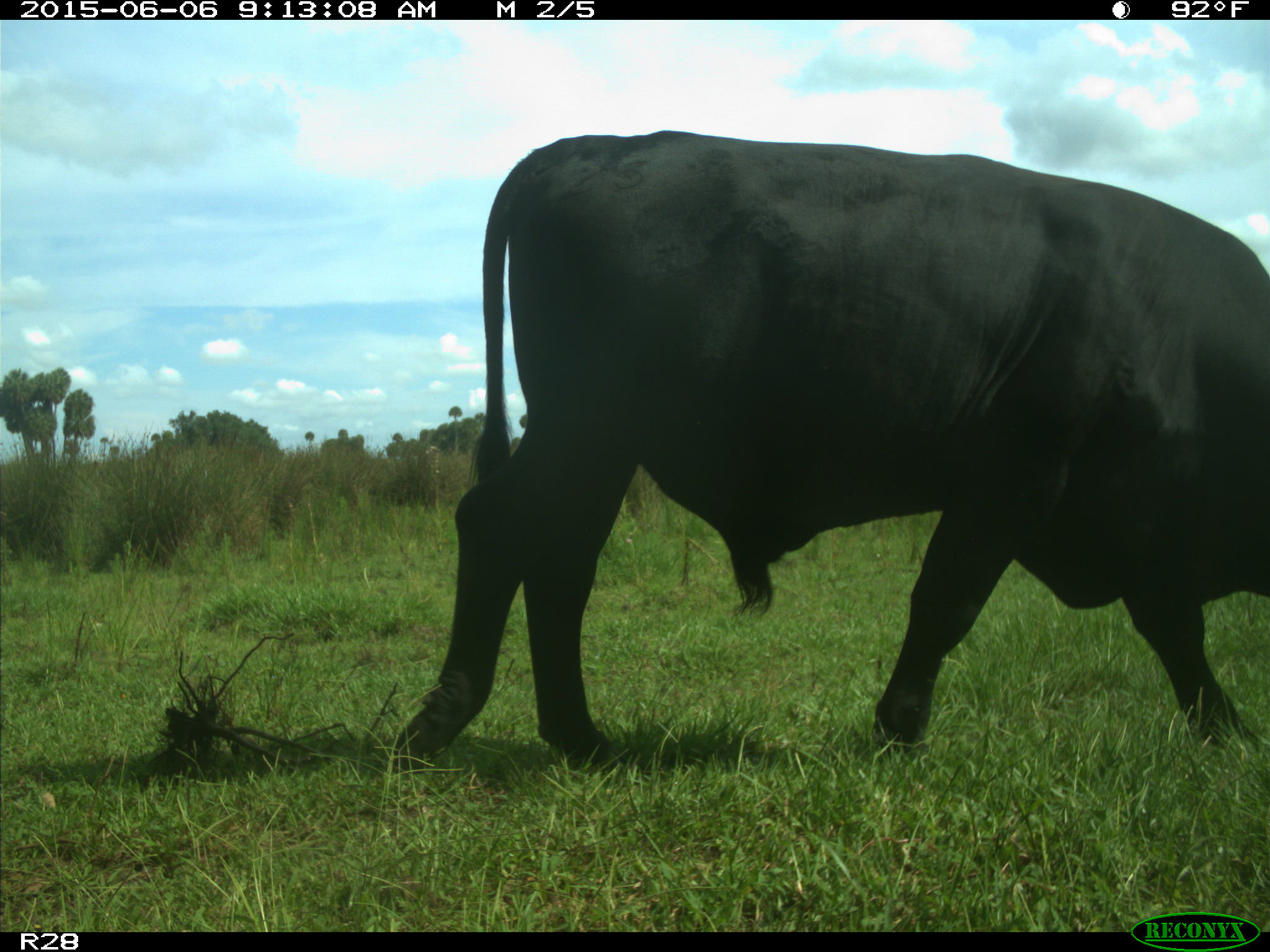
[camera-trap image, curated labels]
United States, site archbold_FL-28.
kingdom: Animalia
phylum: Chordata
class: Mammalia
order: Artiodactyla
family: Bovidae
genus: Bos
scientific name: Bos taurus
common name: domestic cow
Bos taurus (domestic cow).